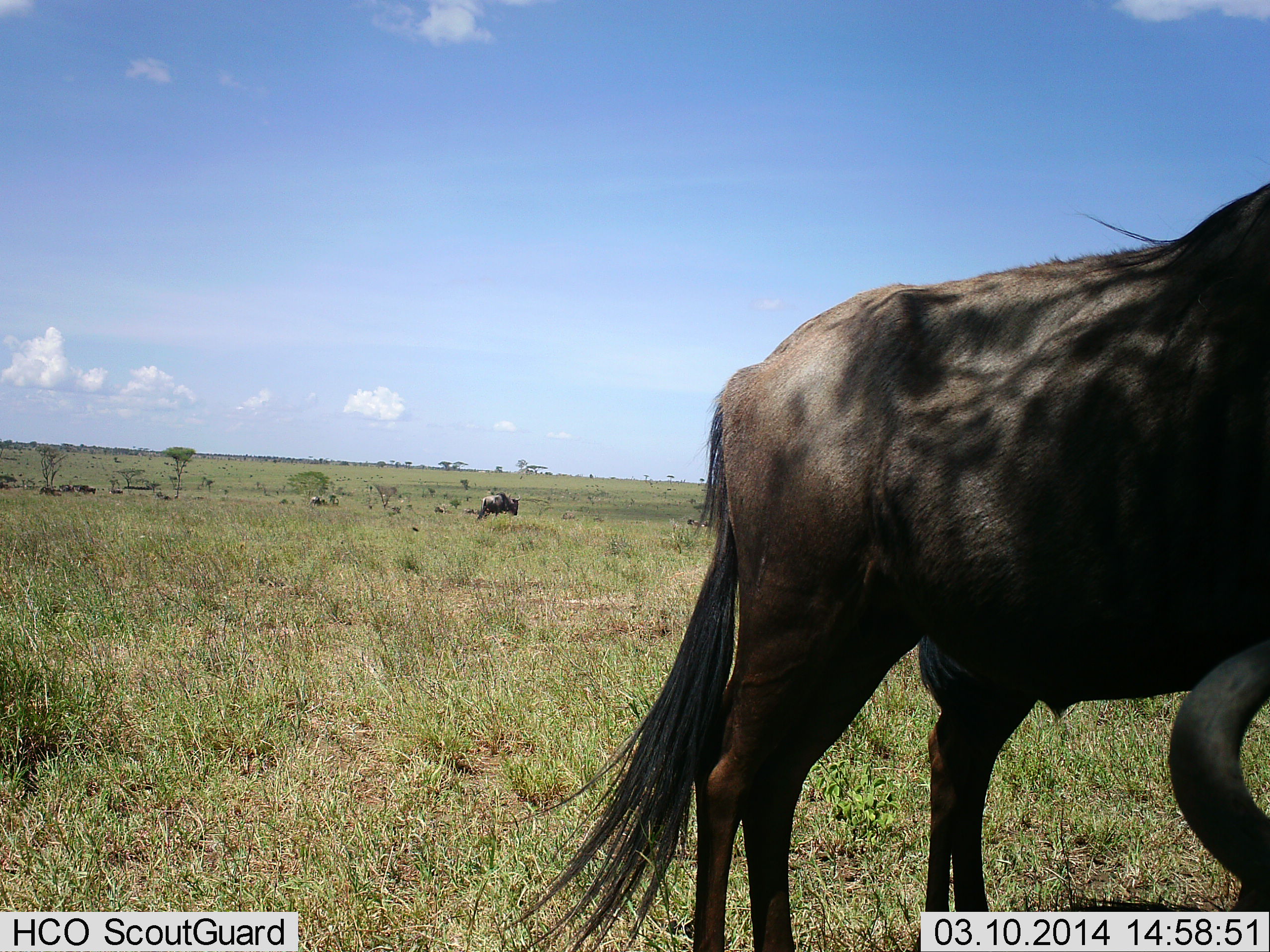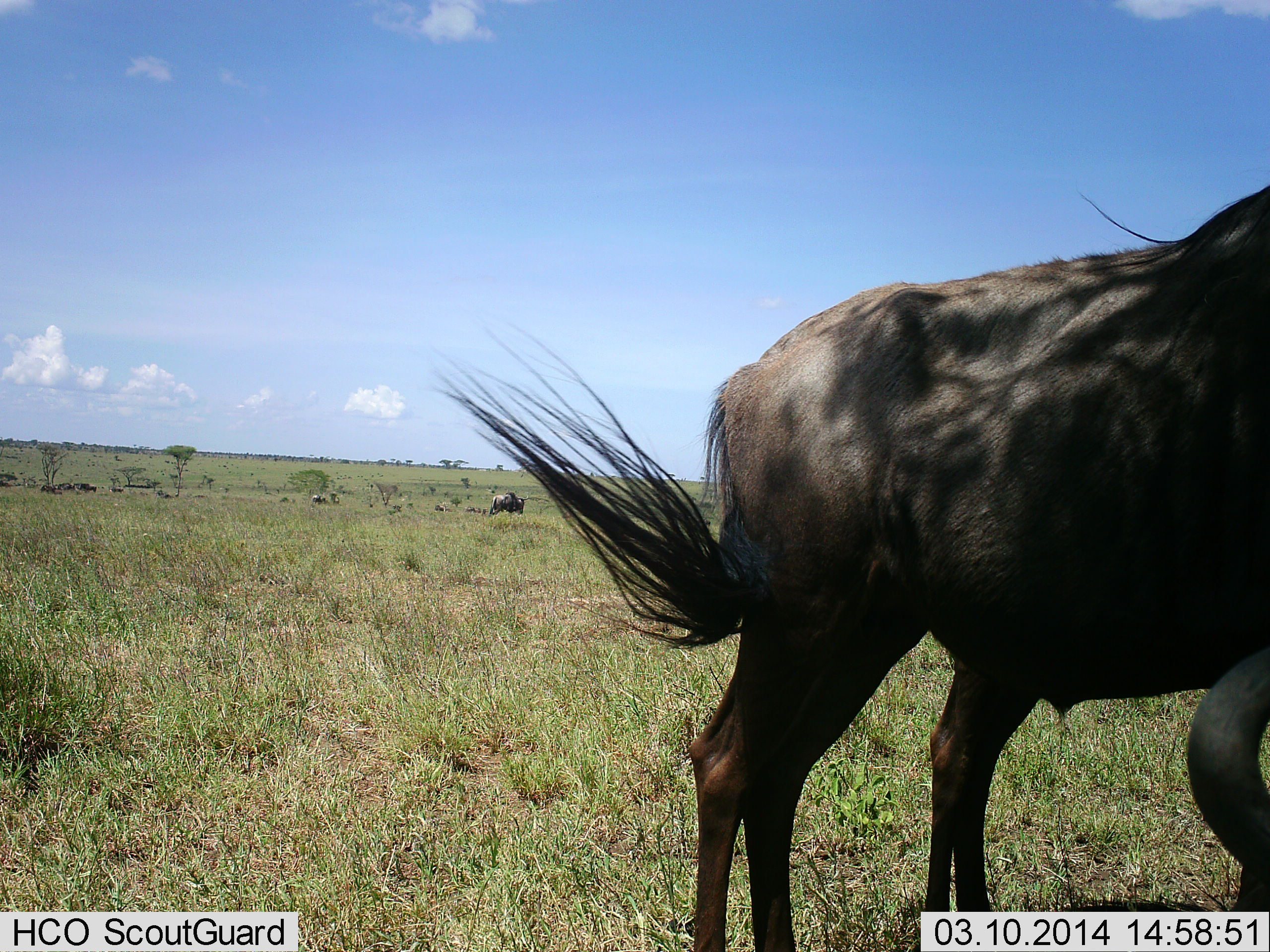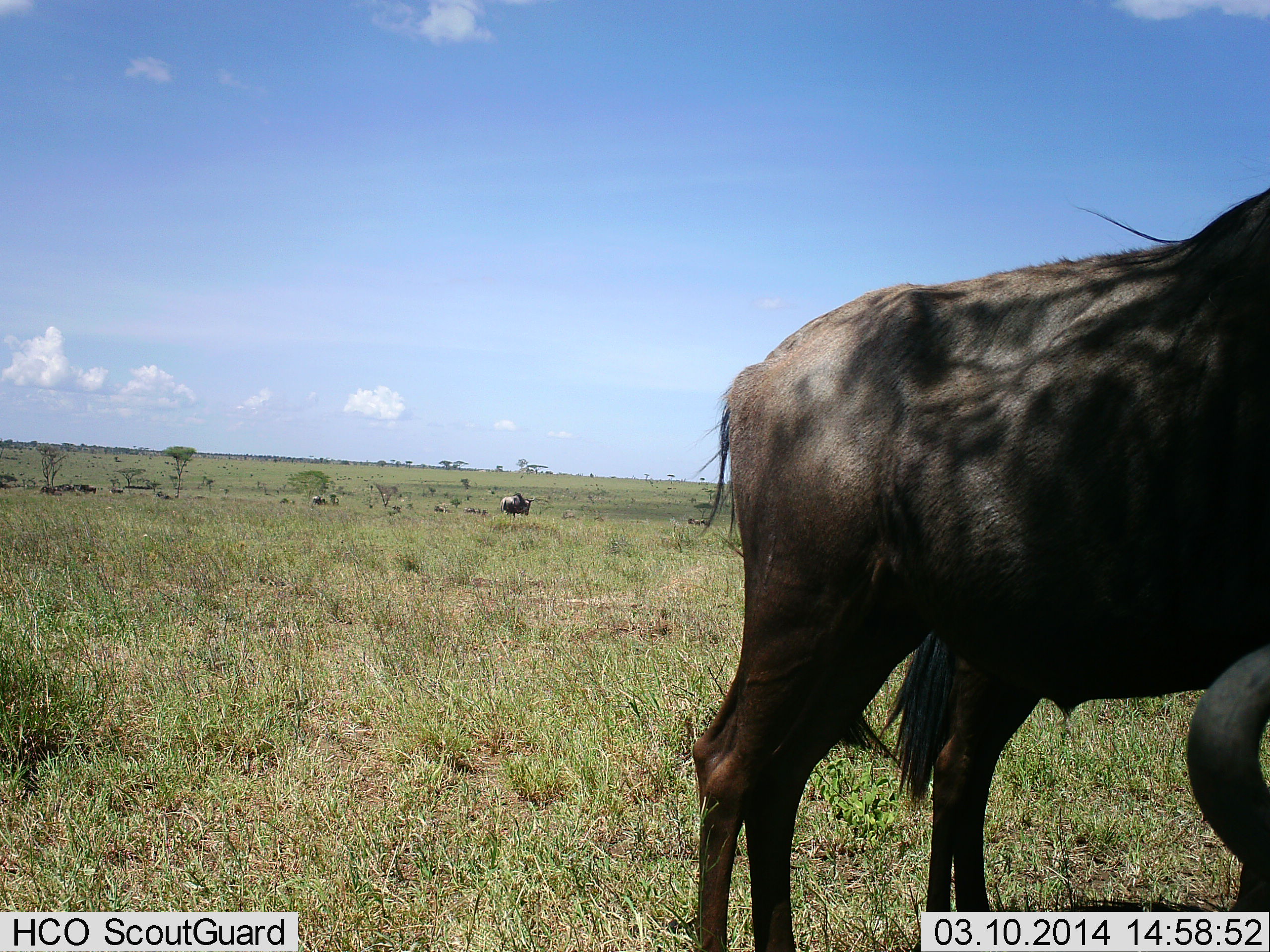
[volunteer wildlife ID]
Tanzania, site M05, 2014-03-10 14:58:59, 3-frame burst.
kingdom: Animalia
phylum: Chordata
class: Mammalia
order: Artiodactyla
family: Bovidae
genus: Connochaetes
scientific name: Connochaetes taurinus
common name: blue wildebeest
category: wildebeest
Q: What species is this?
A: Wildebeest (blue wildebeest) (Connochaetes taurinus).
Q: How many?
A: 3.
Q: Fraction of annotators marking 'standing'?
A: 80%.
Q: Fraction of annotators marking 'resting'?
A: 10%.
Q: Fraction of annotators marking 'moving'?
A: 50%.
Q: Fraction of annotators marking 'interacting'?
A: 0%.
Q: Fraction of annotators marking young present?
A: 0%.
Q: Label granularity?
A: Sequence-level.